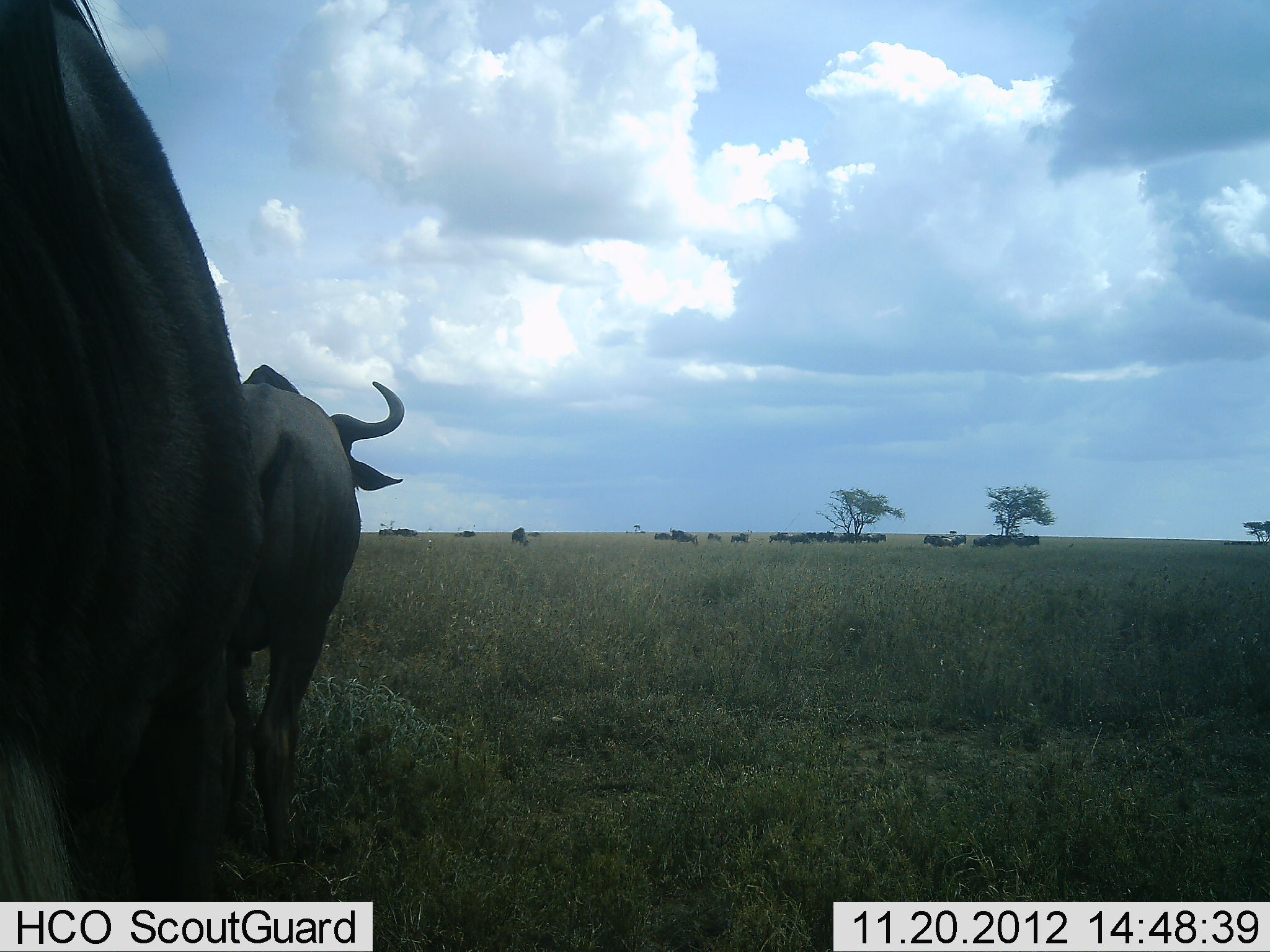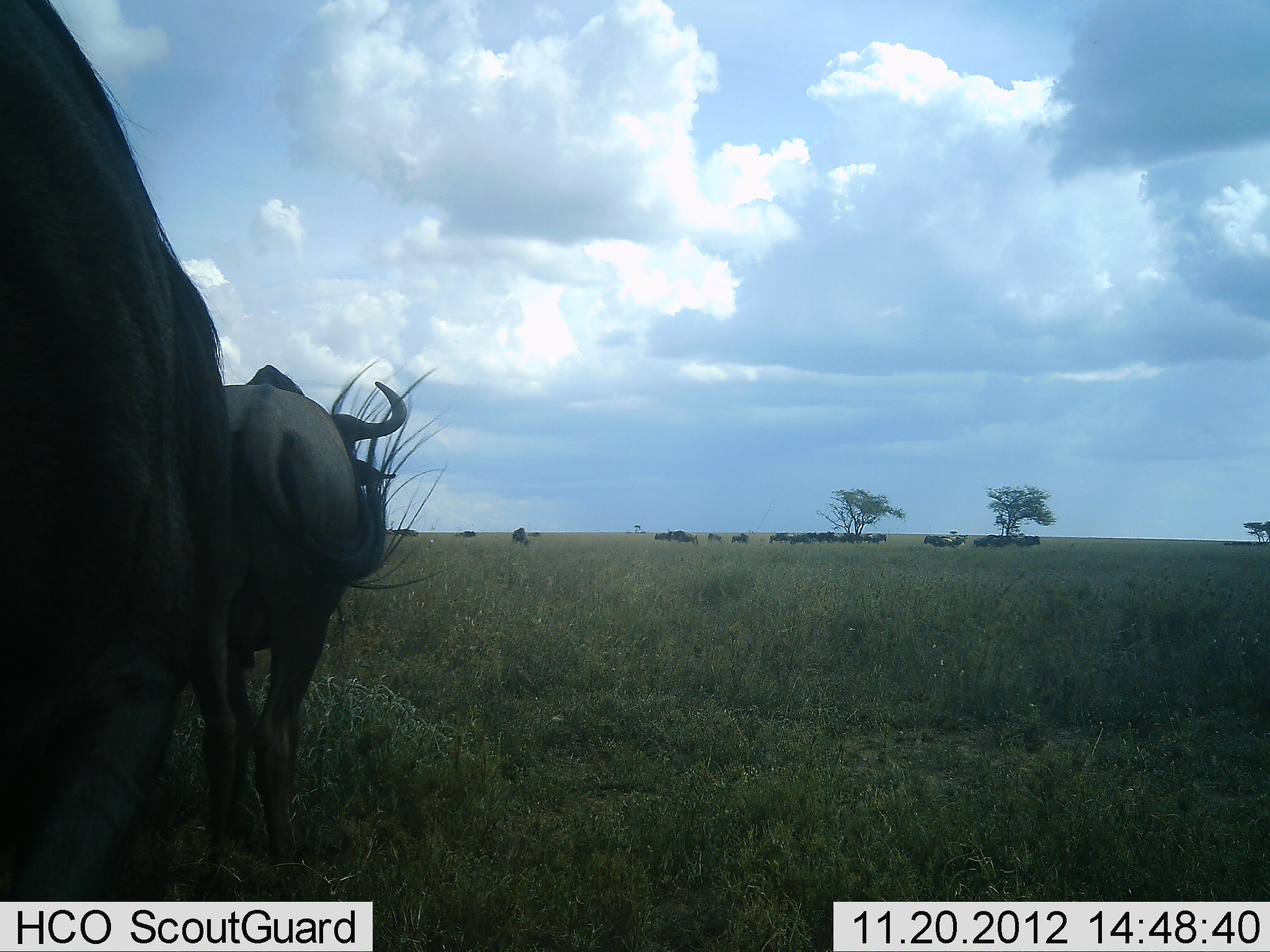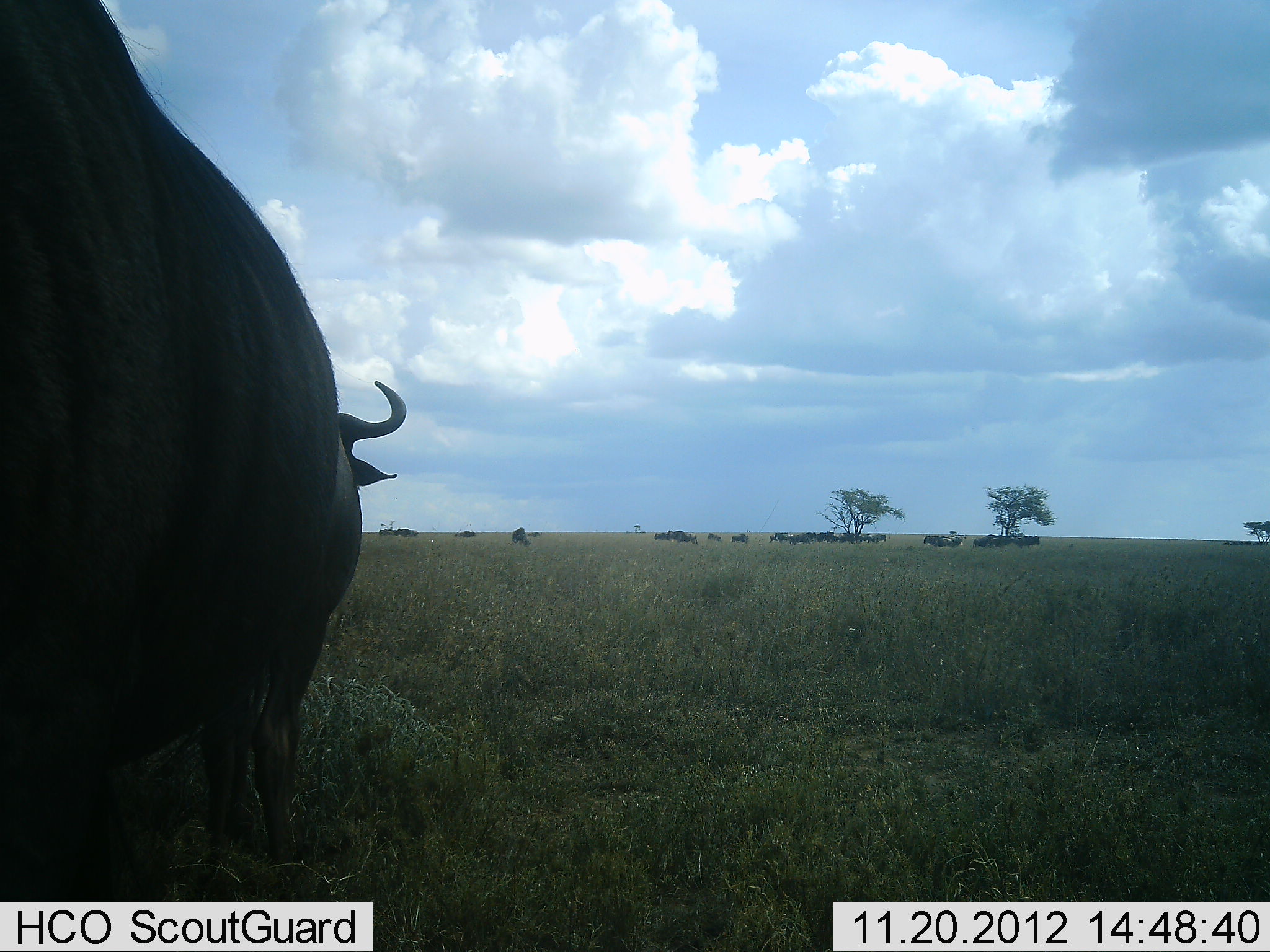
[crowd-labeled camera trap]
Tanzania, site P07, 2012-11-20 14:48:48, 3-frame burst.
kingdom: Animalia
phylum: Chordata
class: Mammalia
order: Artiodactyla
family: Bovidae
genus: Connochaetes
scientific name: Connochaetes taurinus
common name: blue wildebeest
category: wildebeest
Wildebeest (blue wildebeest) (Connochaetes taurinus), count 11-50. Behavior (volunteer vote fractions): standing 80%, resting 0%, moving 20%, interacting 0%. Young present (vote fraction): 0%. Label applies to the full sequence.